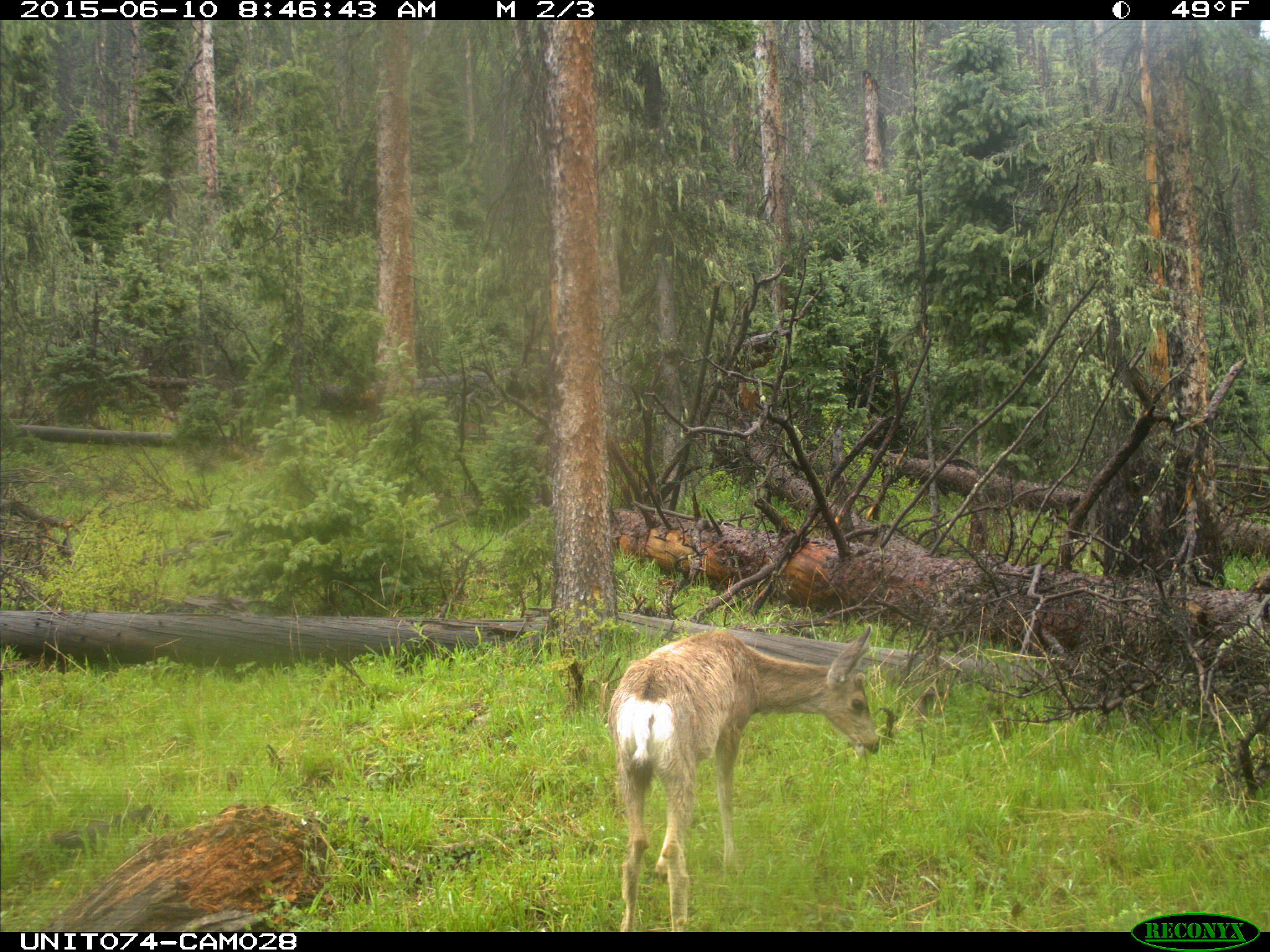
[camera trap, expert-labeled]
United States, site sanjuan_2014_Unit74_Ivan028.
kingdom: Animalia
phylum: Chordata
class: Mammalia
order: Artiodactyla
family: Cervidae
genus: Odocoileus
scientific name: Odocoileus hemionus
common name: mule deer